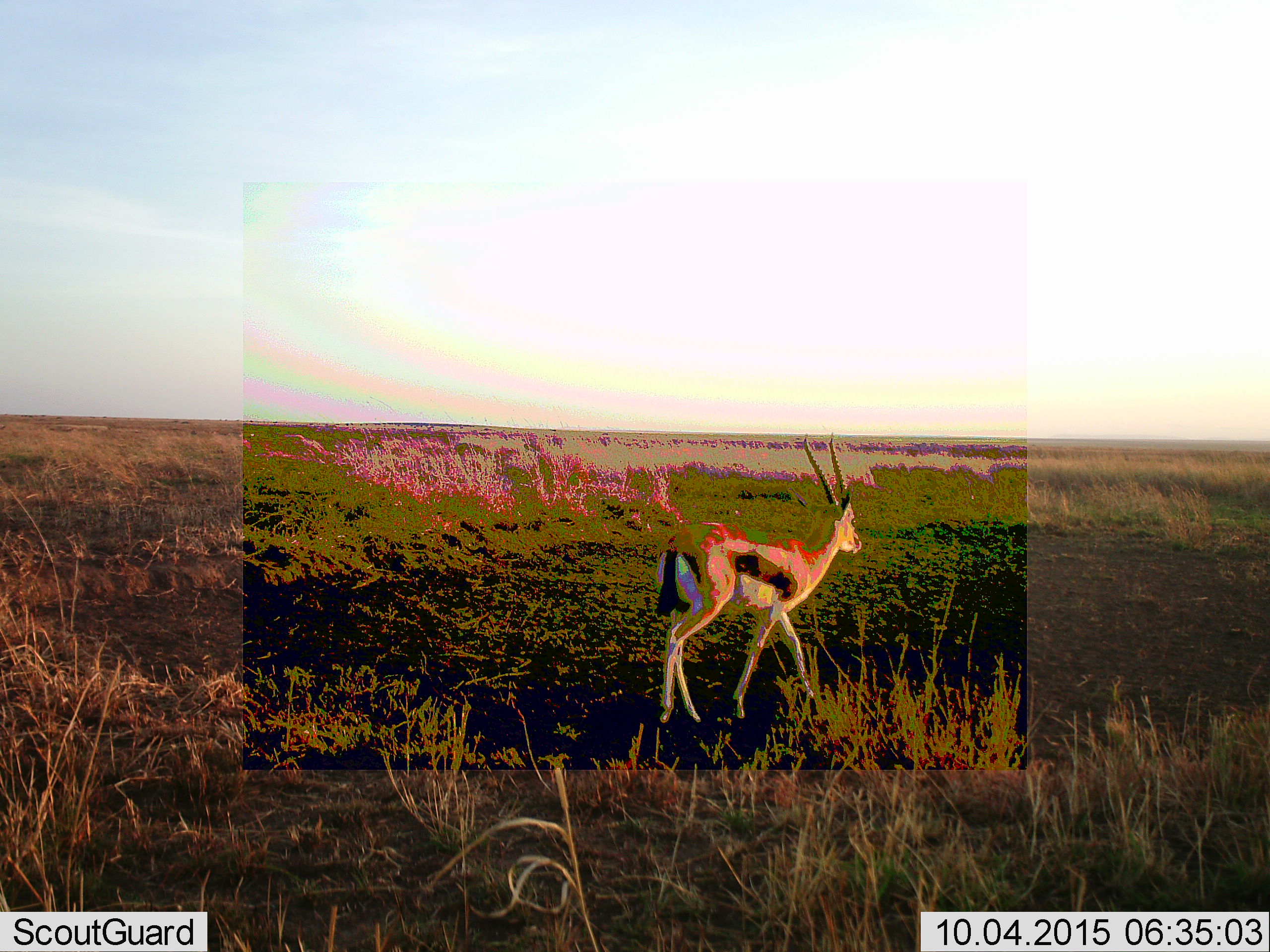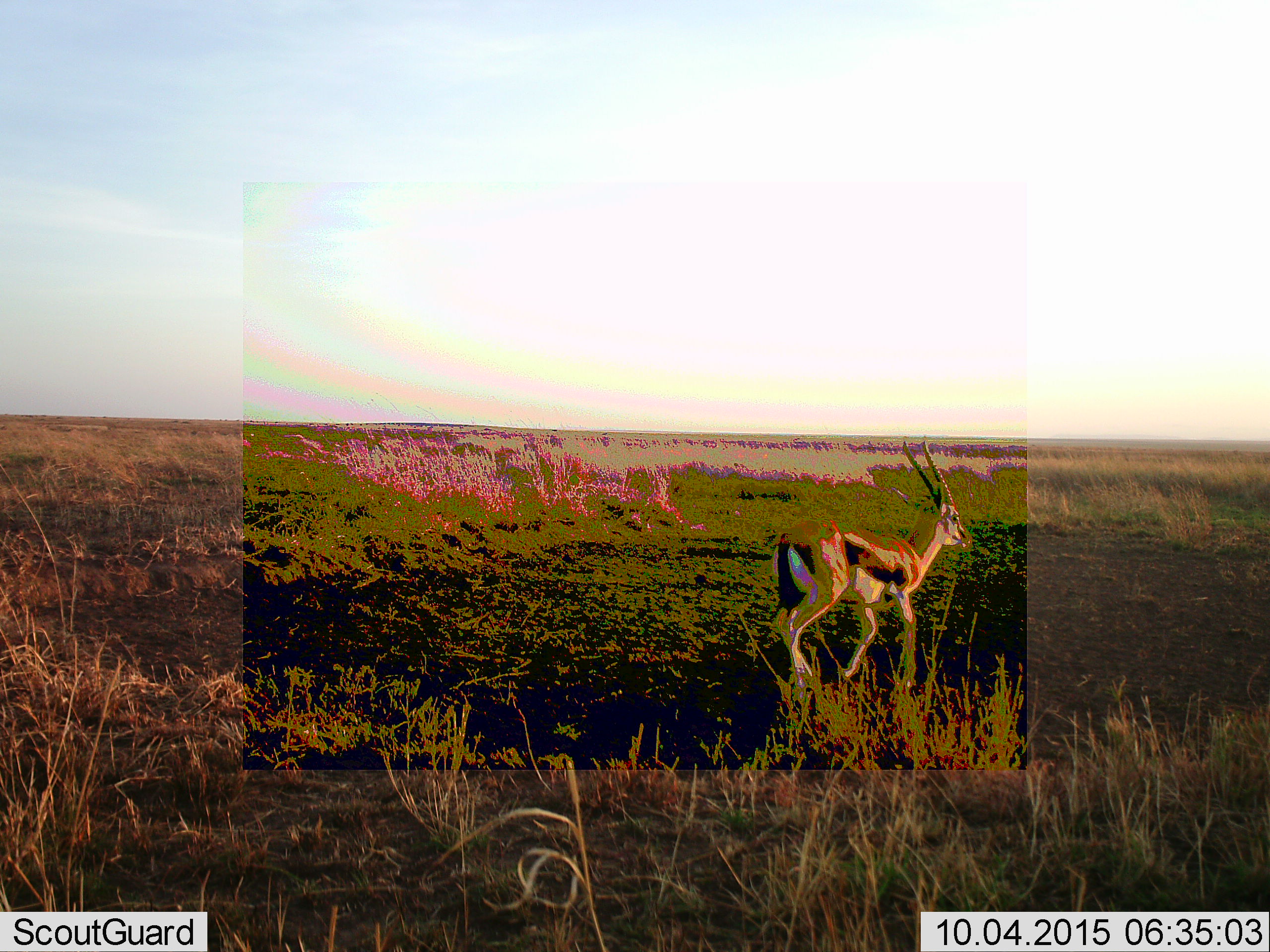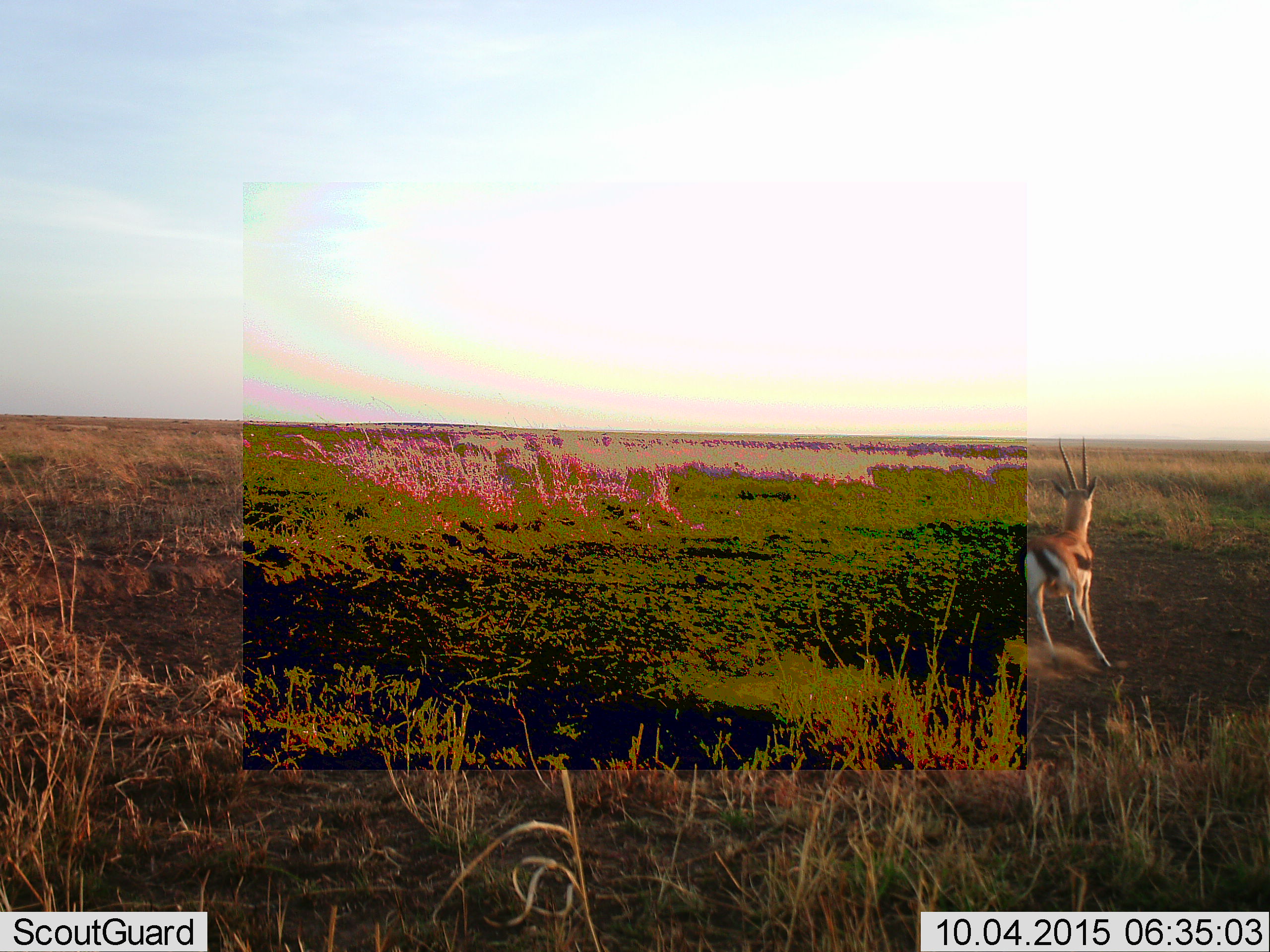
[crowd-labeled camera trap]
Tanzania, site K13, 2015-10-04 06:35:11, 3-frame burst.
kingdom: Animalia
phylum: Chordata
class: Mammalia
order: Artiodactyla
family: Bovidae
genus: Eudorcas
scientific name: Eudorcas thomsonii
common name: thomson's gazelle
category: gazellethomsons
Gazellethomsons (thomson's gazelle) (Eudorcas thomsonii), count 1. Behavior (volunteer vote fractions): standing 0%, resting 0%, moving 100%, interacting 0%. Young present (vote fraction): 0%. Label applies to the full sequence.